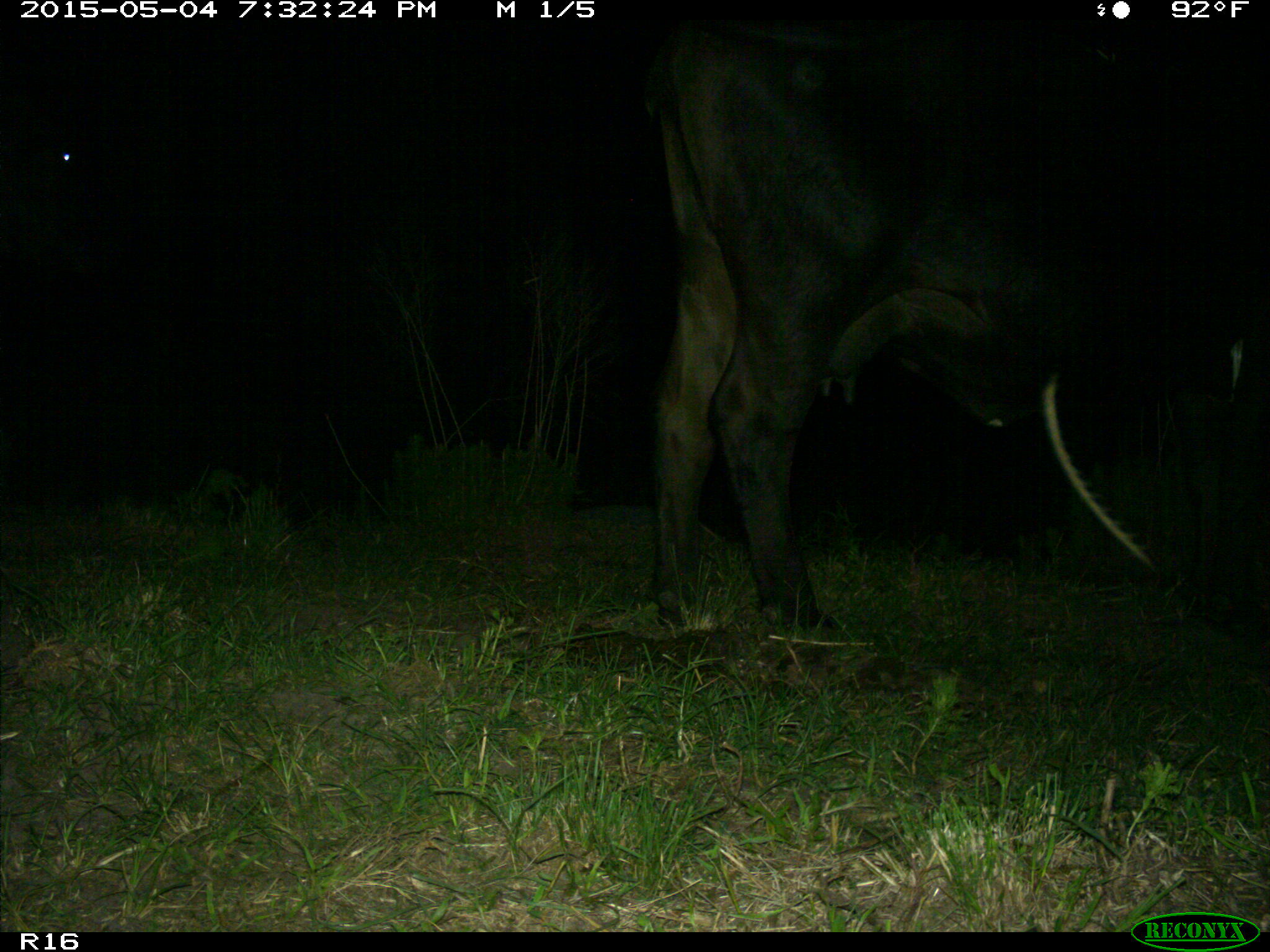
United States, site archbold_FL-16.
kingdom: Animalia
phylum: Chordata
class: Mammalia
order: Artiodactyla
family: Bovidae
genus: Bos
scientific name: Bos taurus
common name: domestic cow